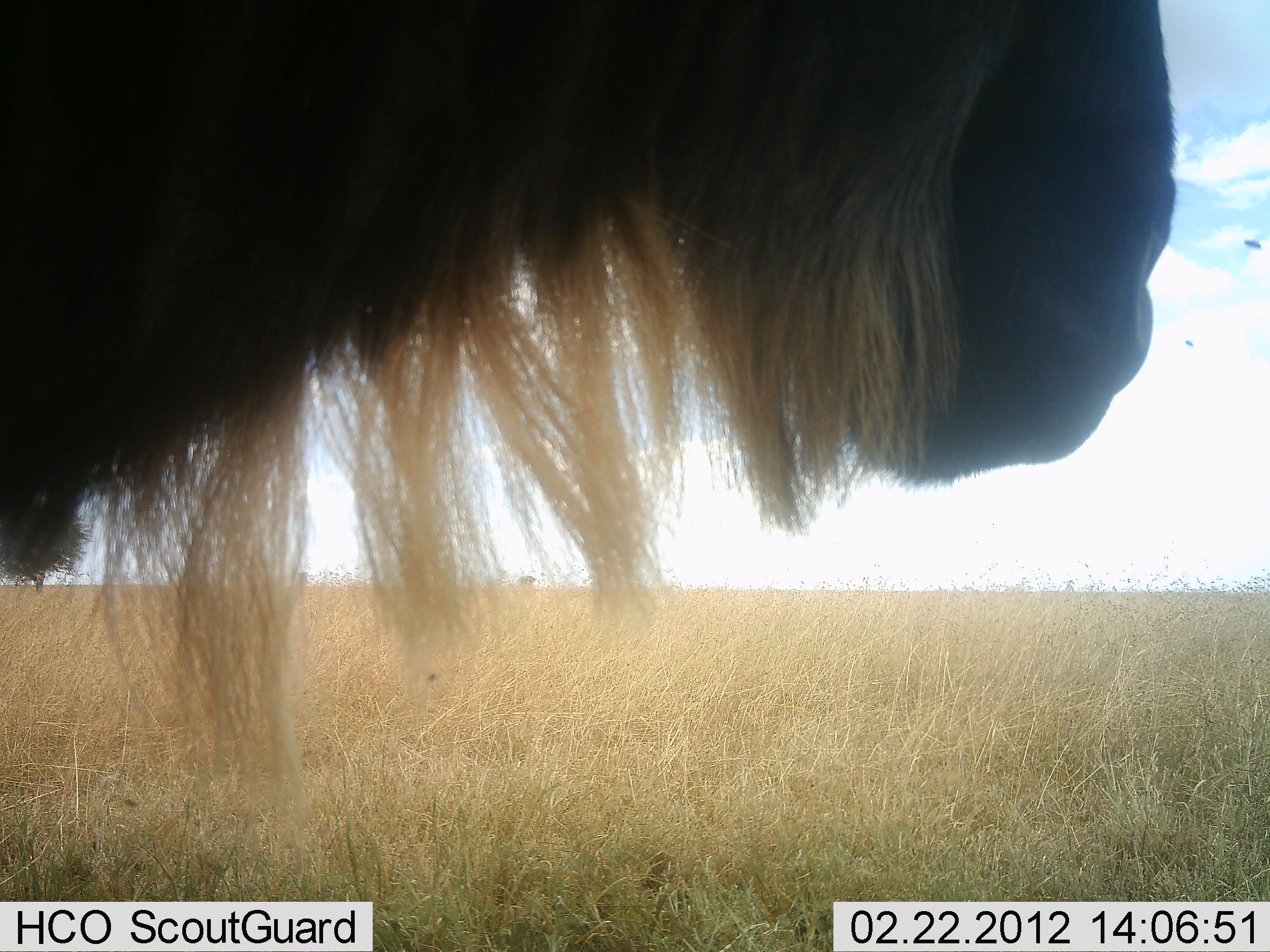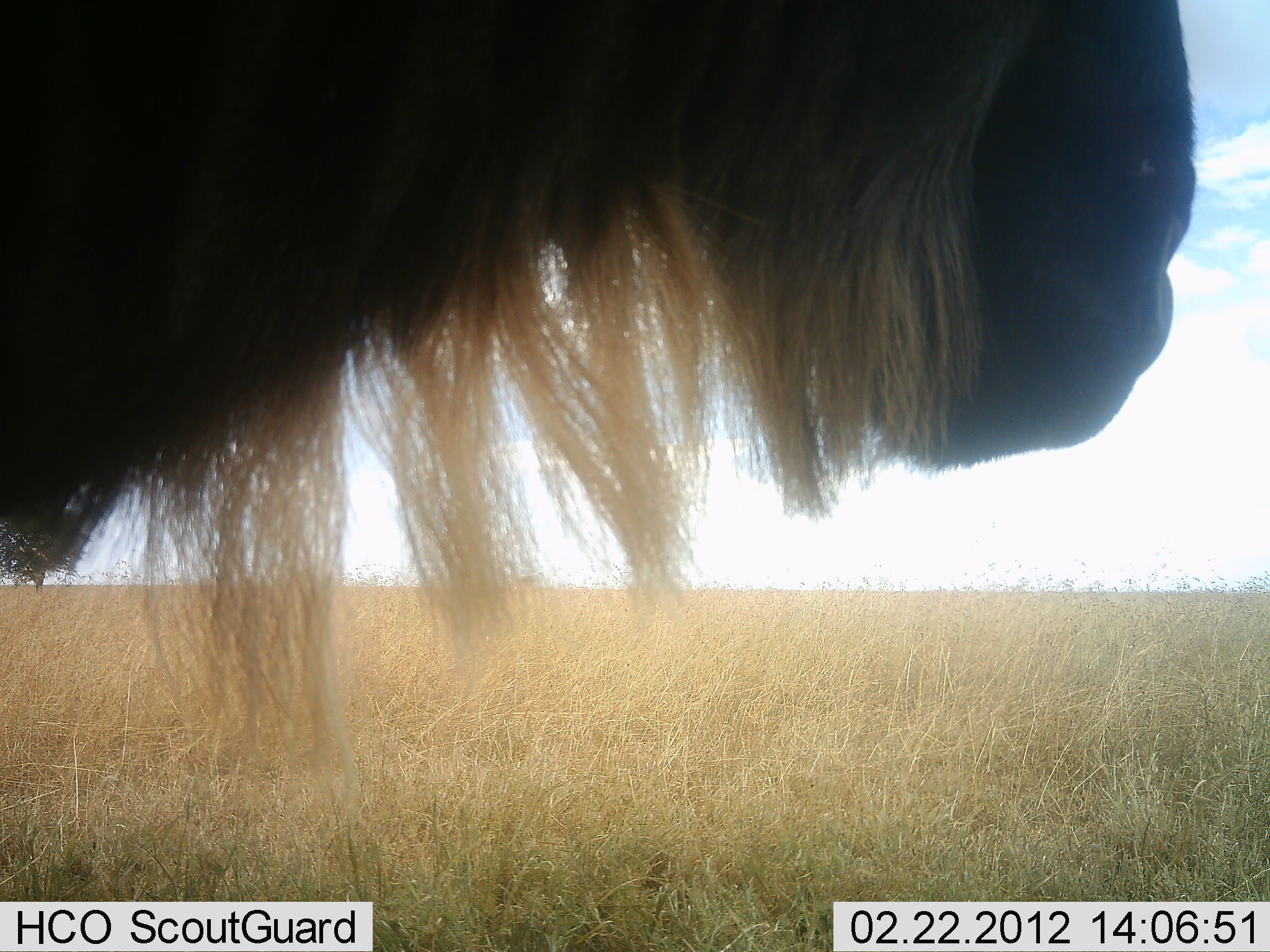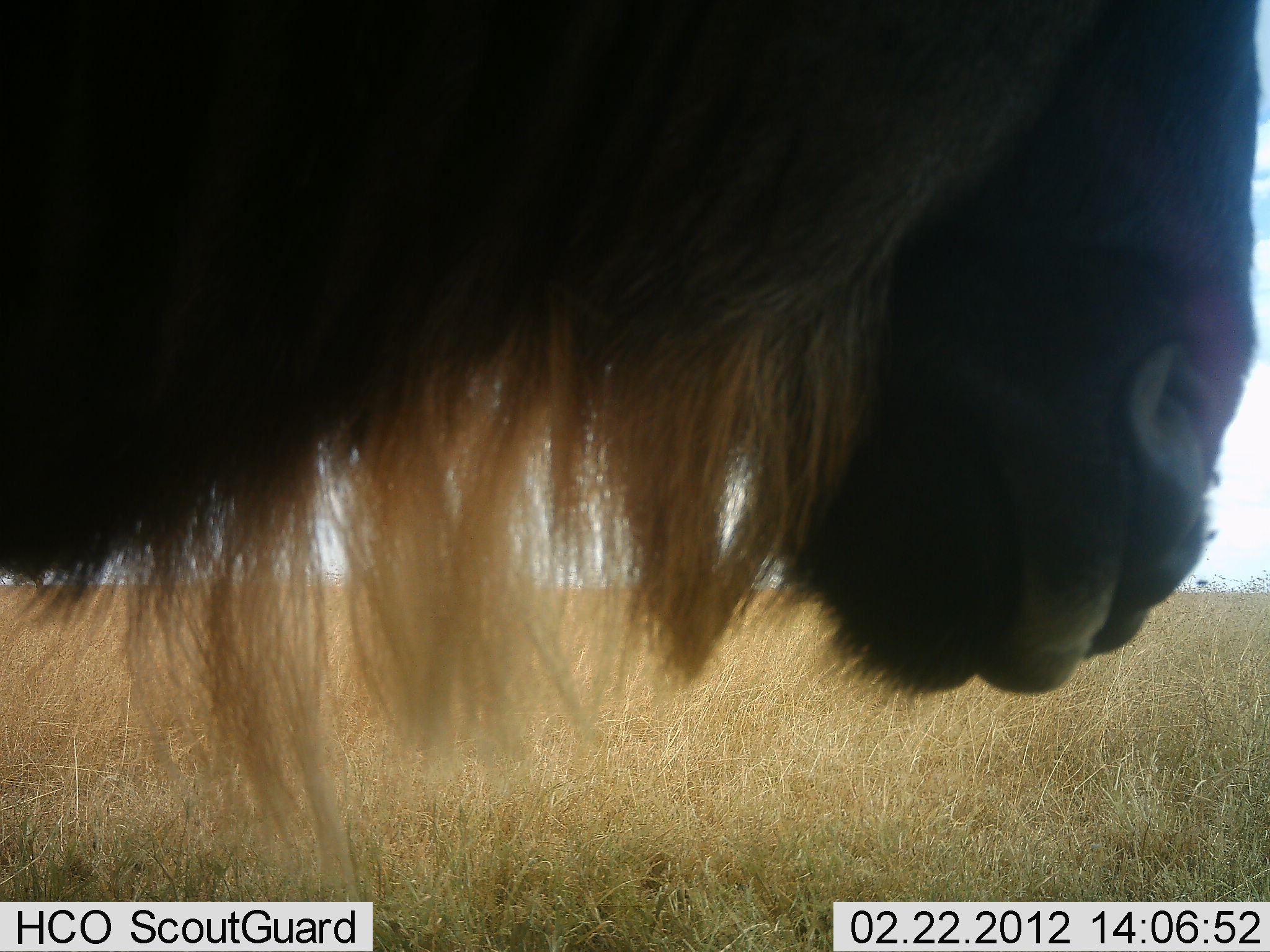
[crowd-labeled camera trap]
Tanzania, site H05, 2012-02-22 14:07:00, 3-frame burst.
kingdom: Animalia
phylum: Chordata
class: Mammalia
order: Artiodactyla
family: Bovidae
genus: Connochaetes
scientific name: Connochaetes taurinus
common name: blue wildebeest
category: wildebeest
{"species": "wildebeest (blue wildebeest) (Connochaetes taurinus)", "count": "1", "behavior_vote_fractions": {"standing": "94%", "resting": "6%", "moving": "6%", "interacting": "0%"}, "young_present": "0%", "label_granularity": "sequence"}